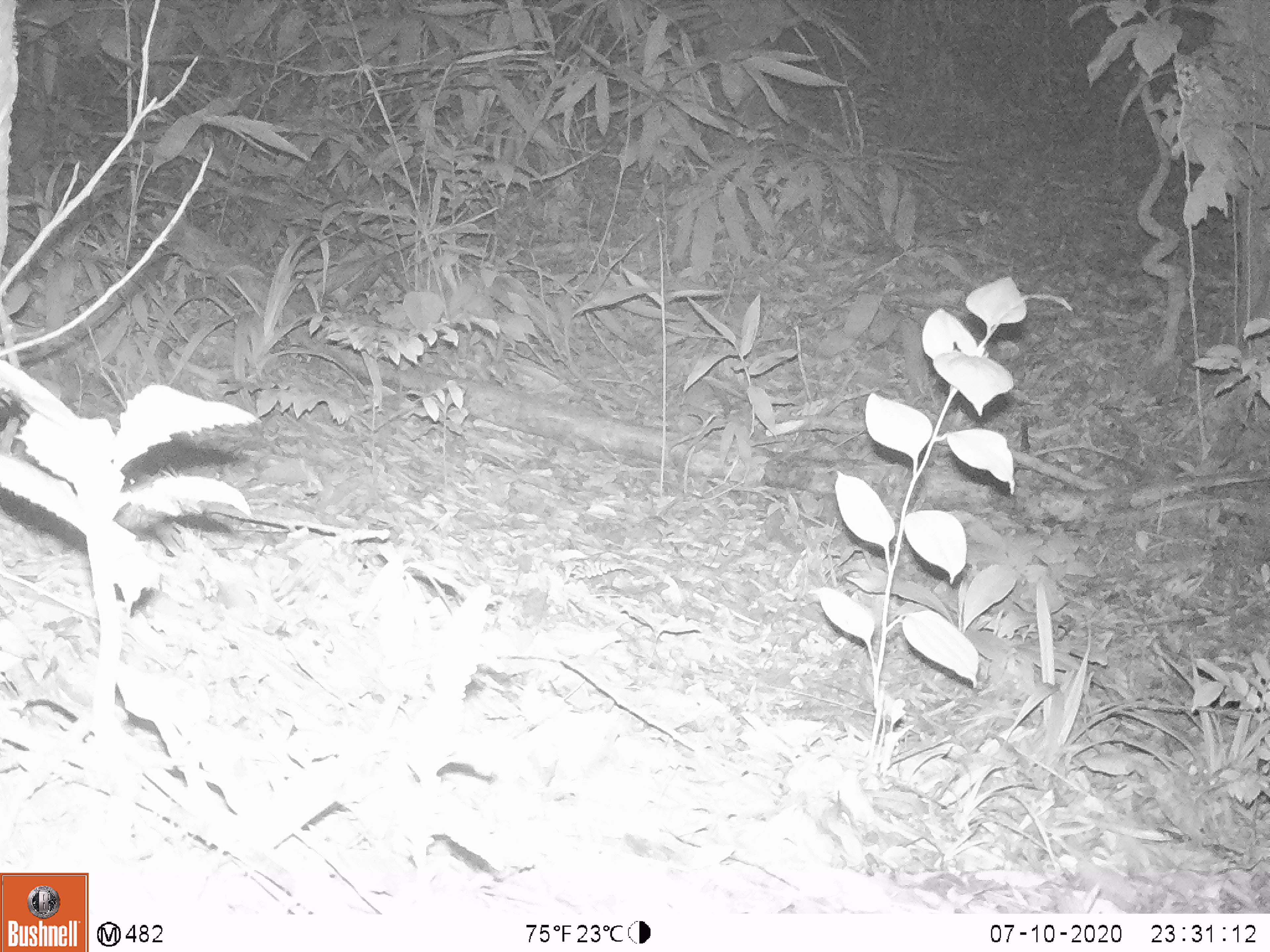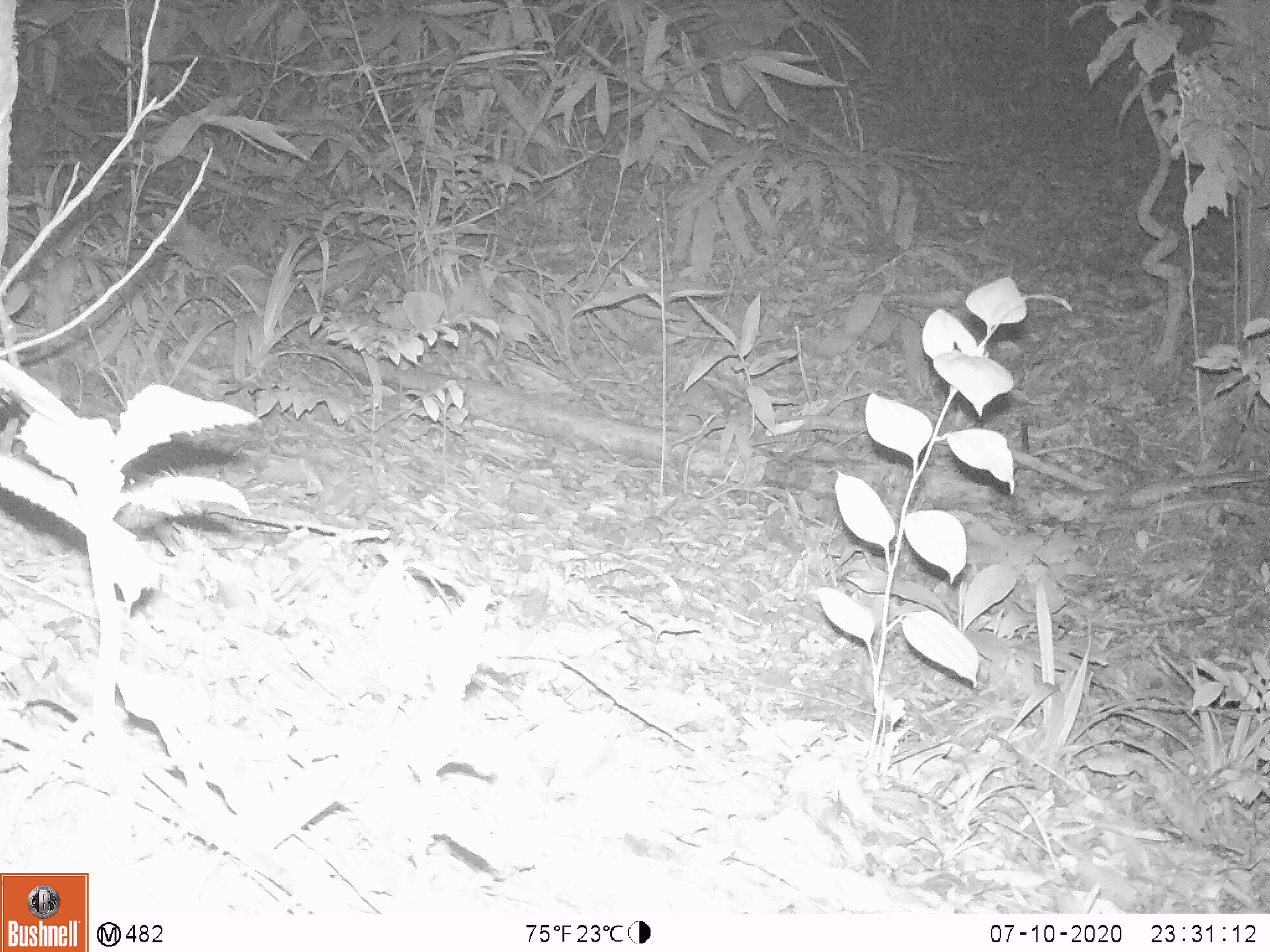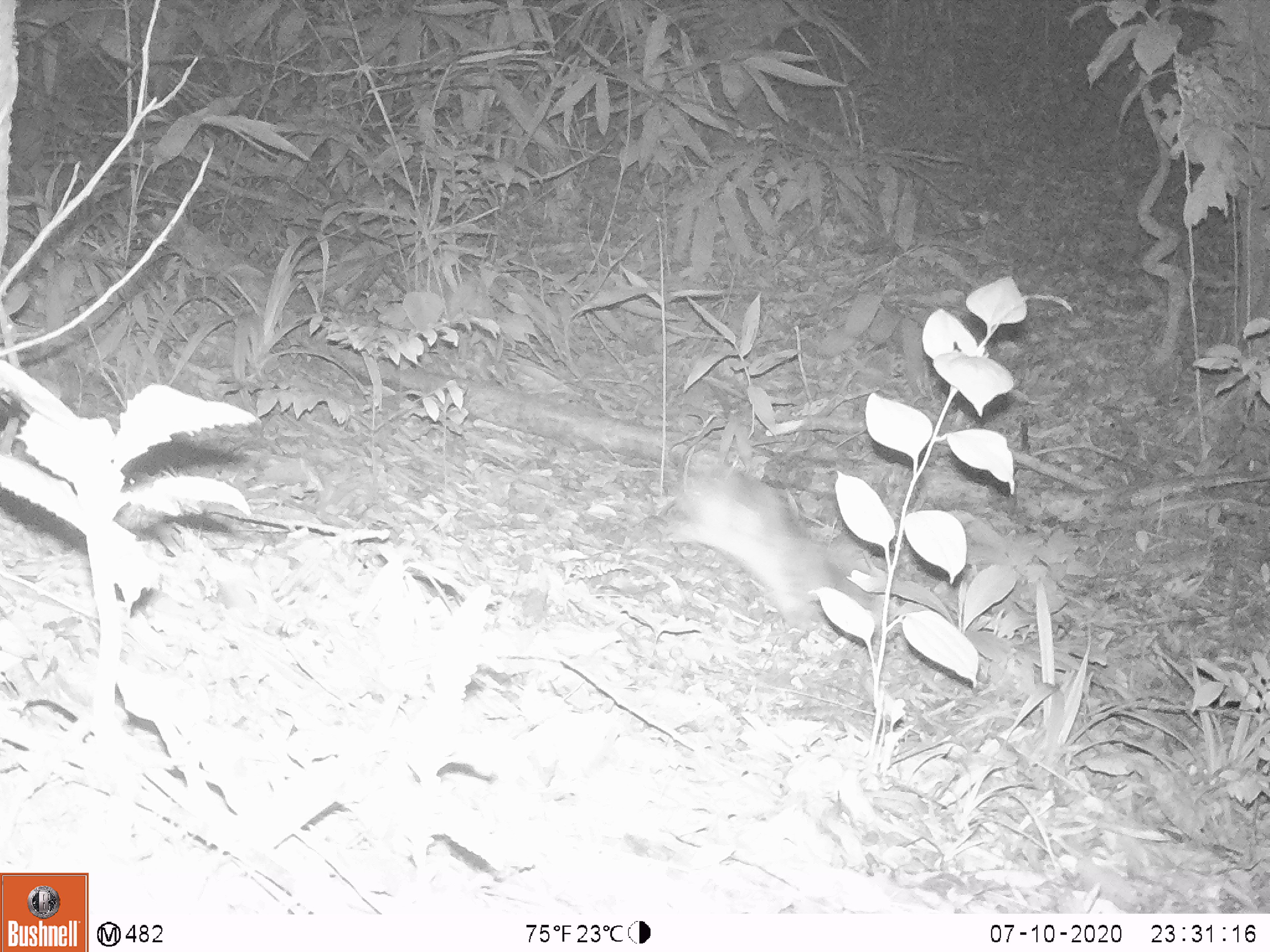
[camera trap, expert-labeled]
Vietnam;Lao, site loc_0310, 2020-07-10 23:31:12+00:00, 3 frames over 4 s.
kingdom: Animalia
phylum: Chordata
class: Mammalia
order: Lagomorpha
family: Leporidae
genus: Nesolagus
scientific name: Nesolagus timminsi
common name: annamite striped rabbit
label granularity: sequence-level